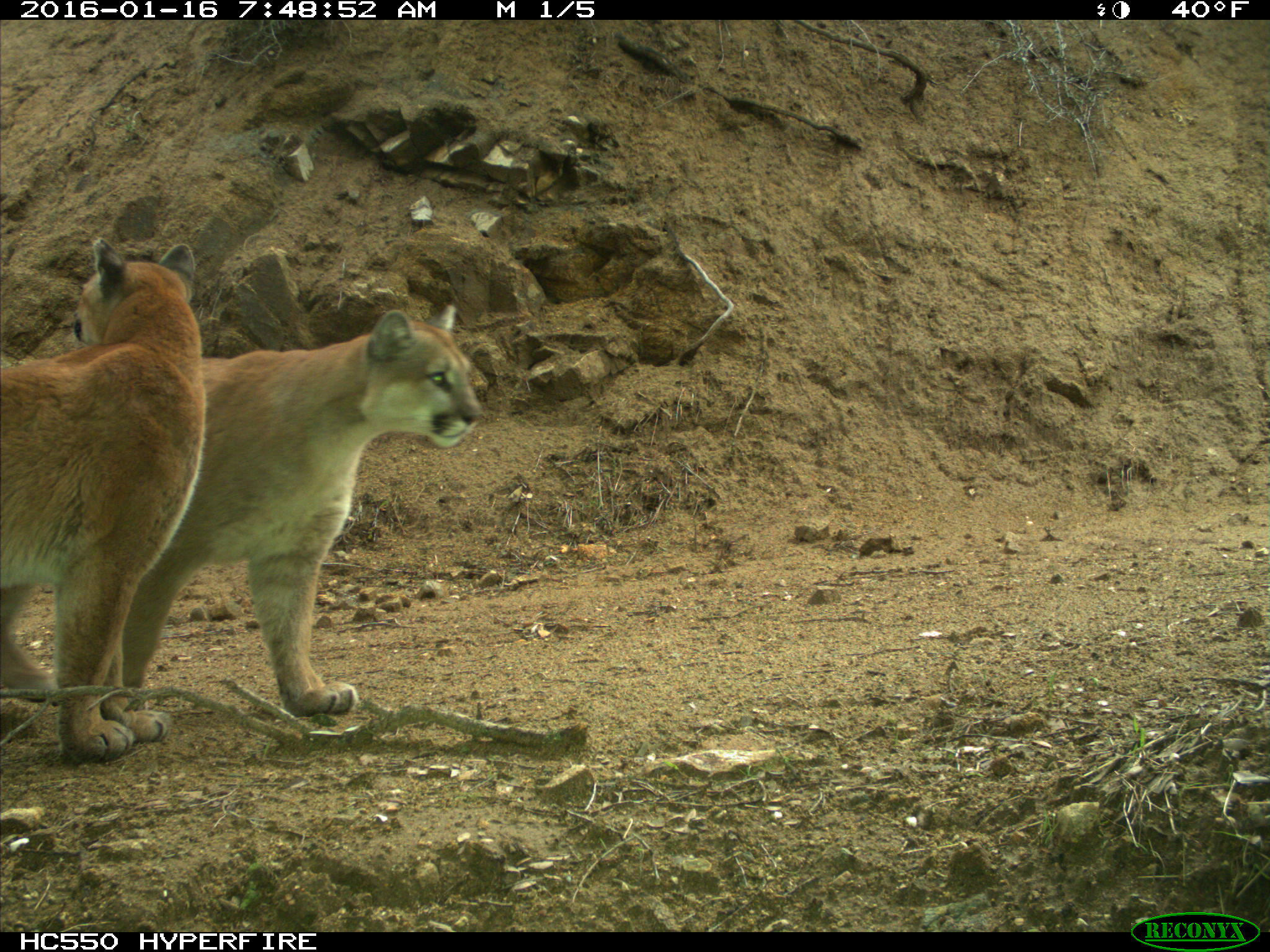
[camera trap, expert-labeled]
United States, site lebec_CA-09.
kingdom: Animalia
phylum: Chordata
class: Mammalia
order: Carnivora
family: Felidae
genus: Puma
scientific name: Puma concolor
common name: mountain lion